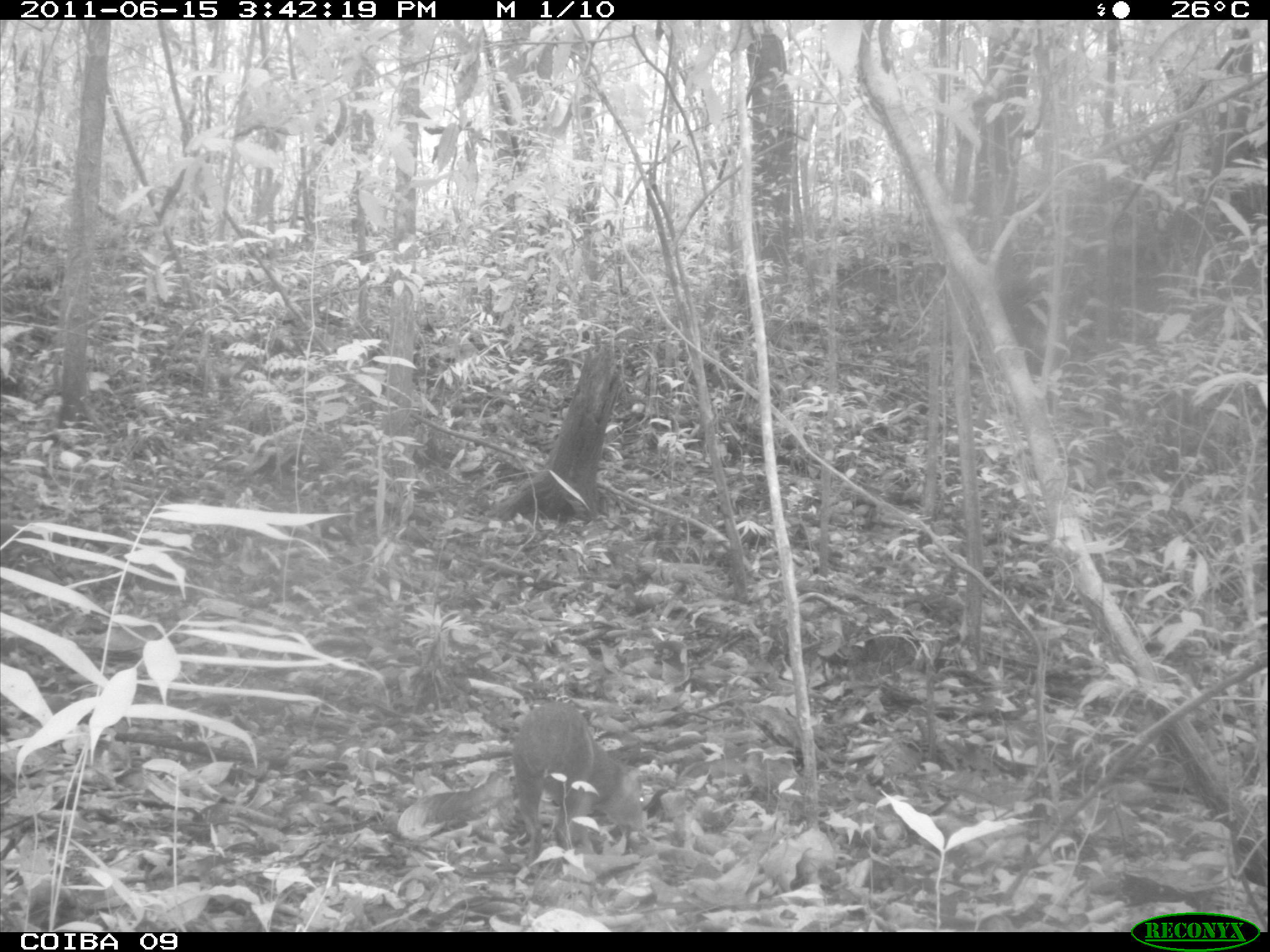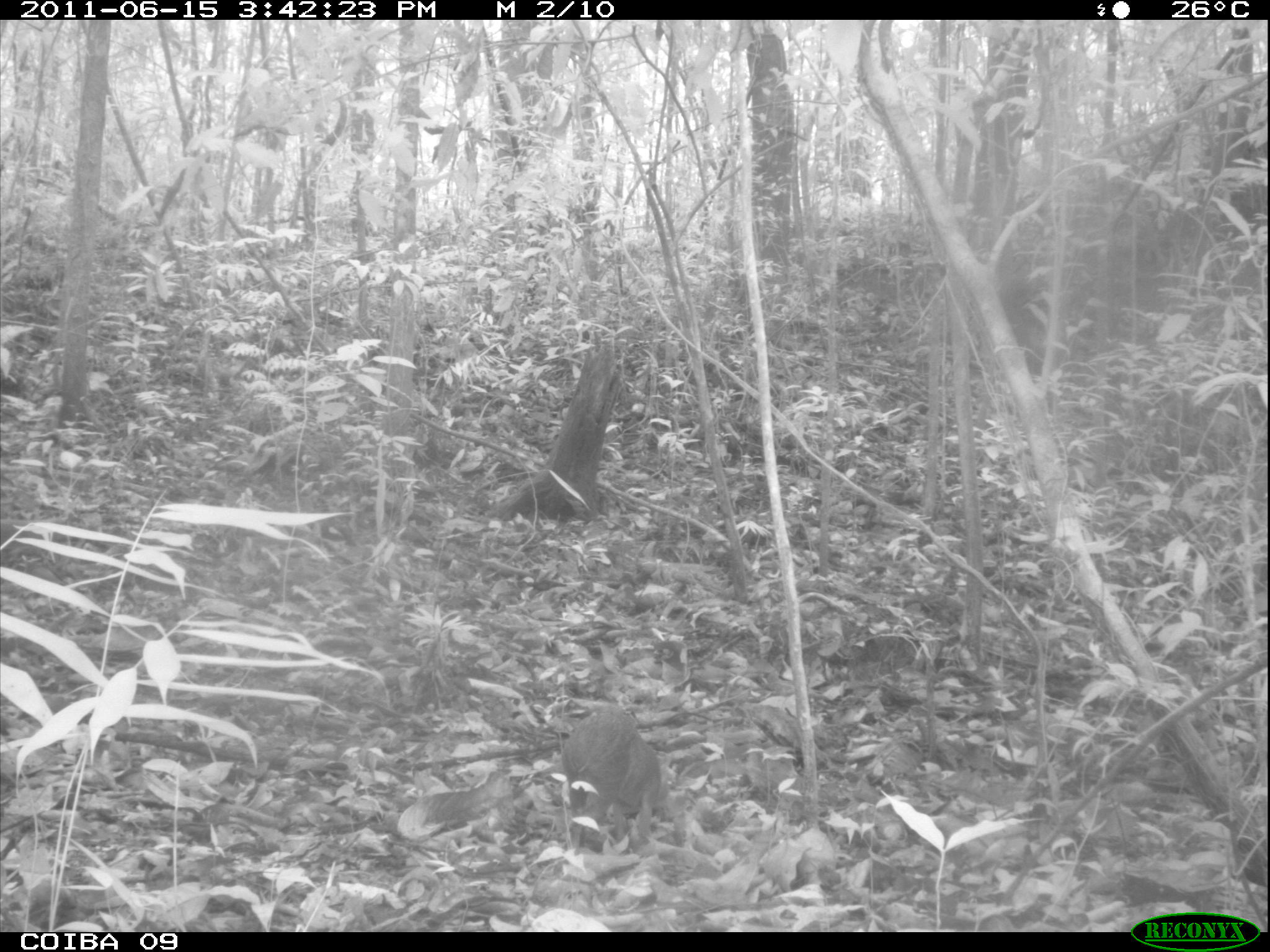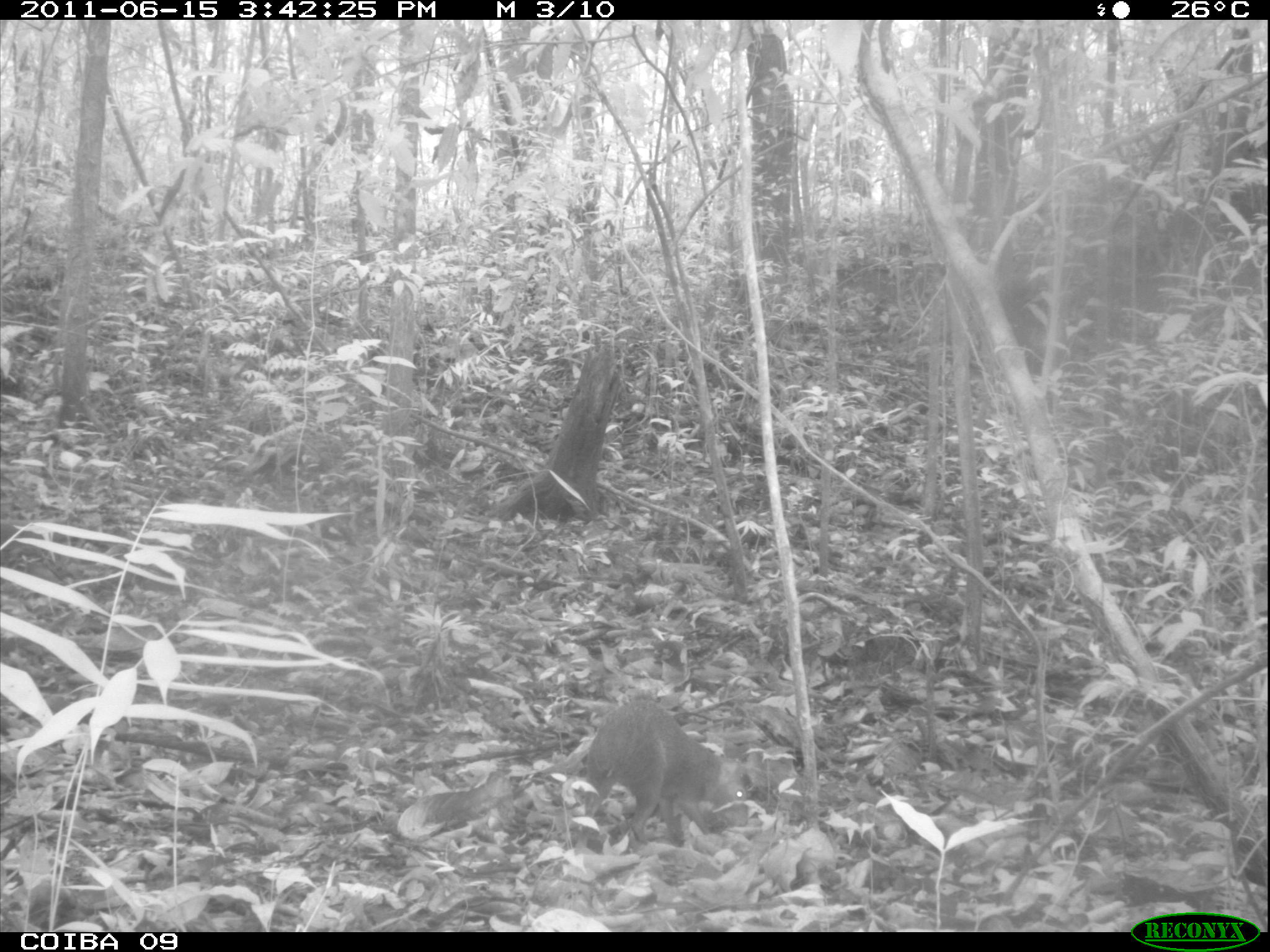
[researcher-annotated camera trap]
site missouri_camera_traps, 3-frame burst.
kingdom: Animalia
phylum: Chordata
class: Mammalia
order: Rodentia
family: Dasyproctidae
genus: Dasyprocta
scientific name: Dasyprocta coibae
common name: coiban agouti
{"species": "coiban agouti (Dasyprocta coibae)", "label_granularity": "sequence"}